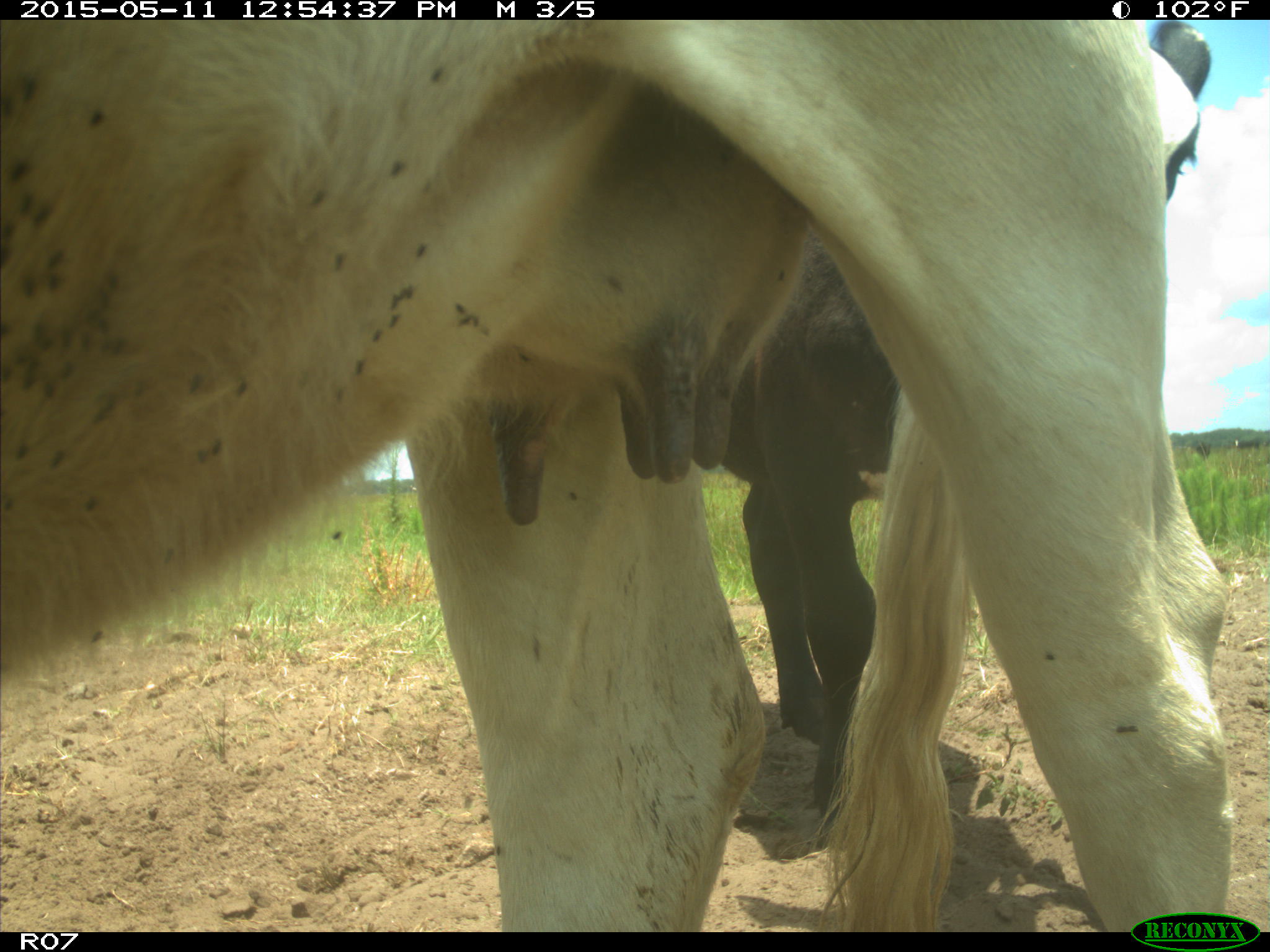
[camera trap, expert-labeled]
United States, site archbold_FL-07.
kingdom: Animalia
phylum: Chordata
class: Mammalia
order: Artiodactyla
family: Bovidae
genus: Bos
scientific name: Bos taurus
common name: domestic cow